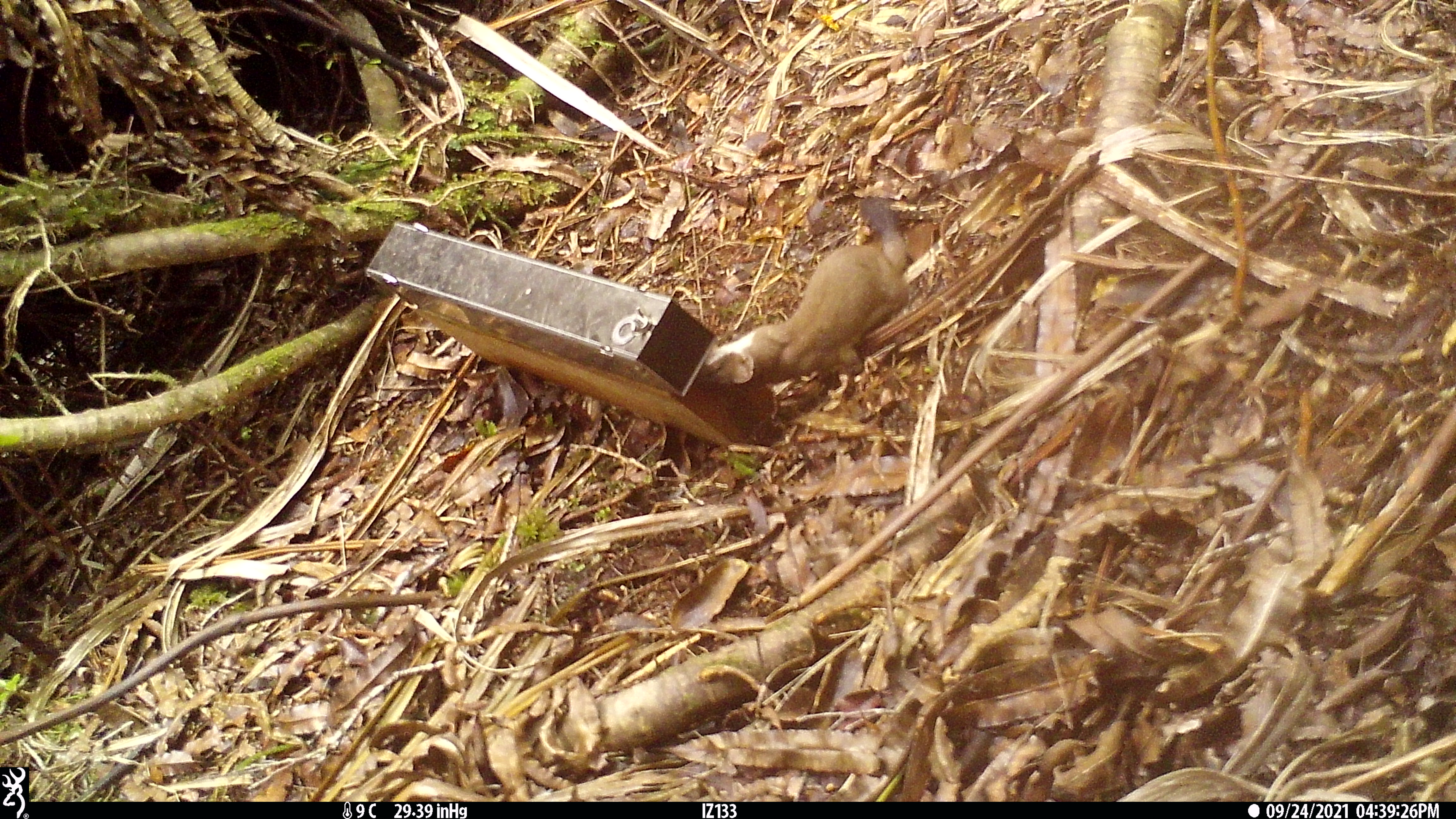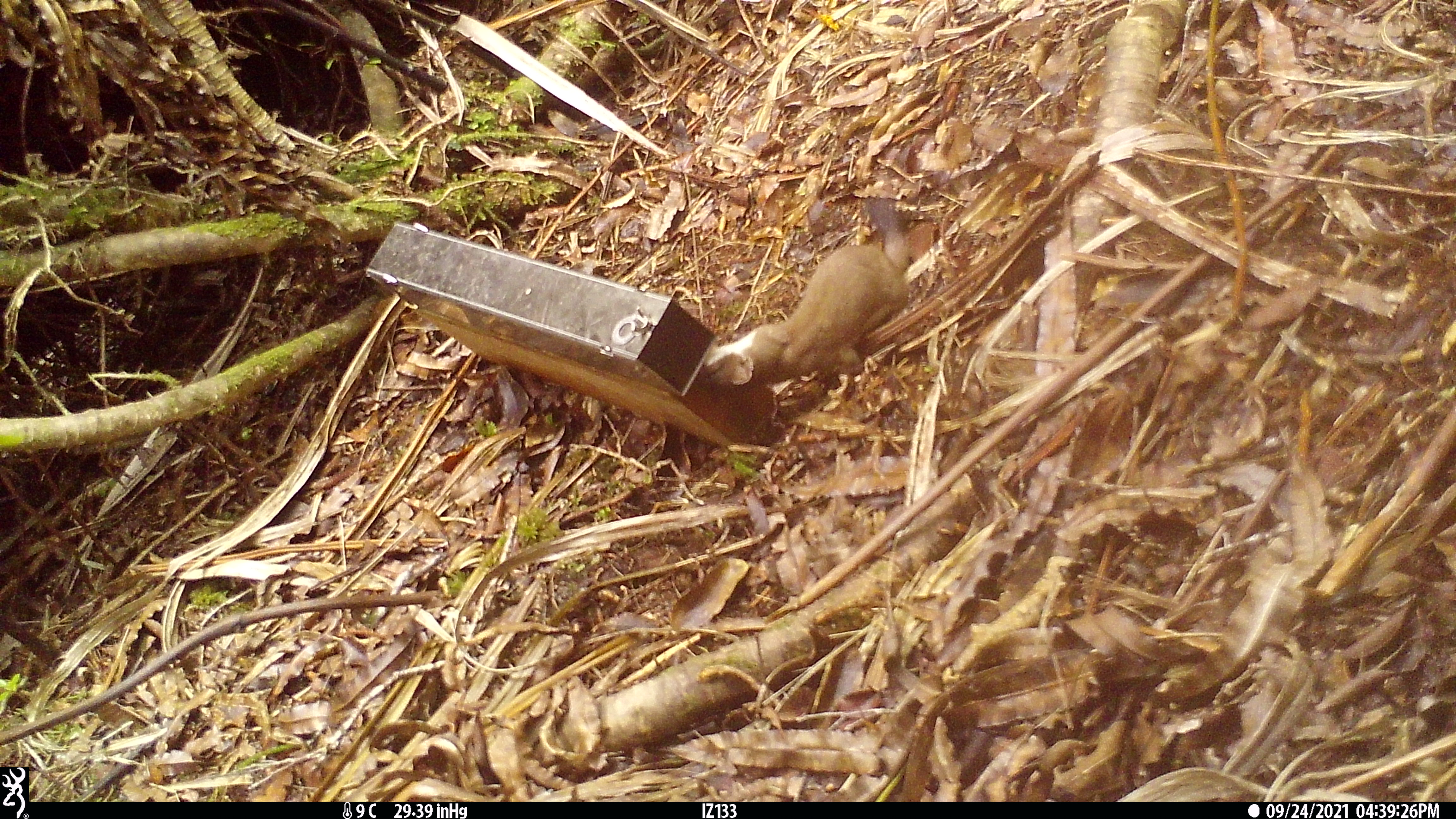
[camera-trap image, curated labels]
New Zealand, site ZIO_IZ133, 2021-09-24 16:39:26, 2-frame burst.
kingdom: Animalia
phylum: Chordata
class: Mammalia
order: Carnivora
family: Mustelidae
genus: Mustela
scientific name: Mustela erminea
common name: stoat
Stoat (Mustela erminea).